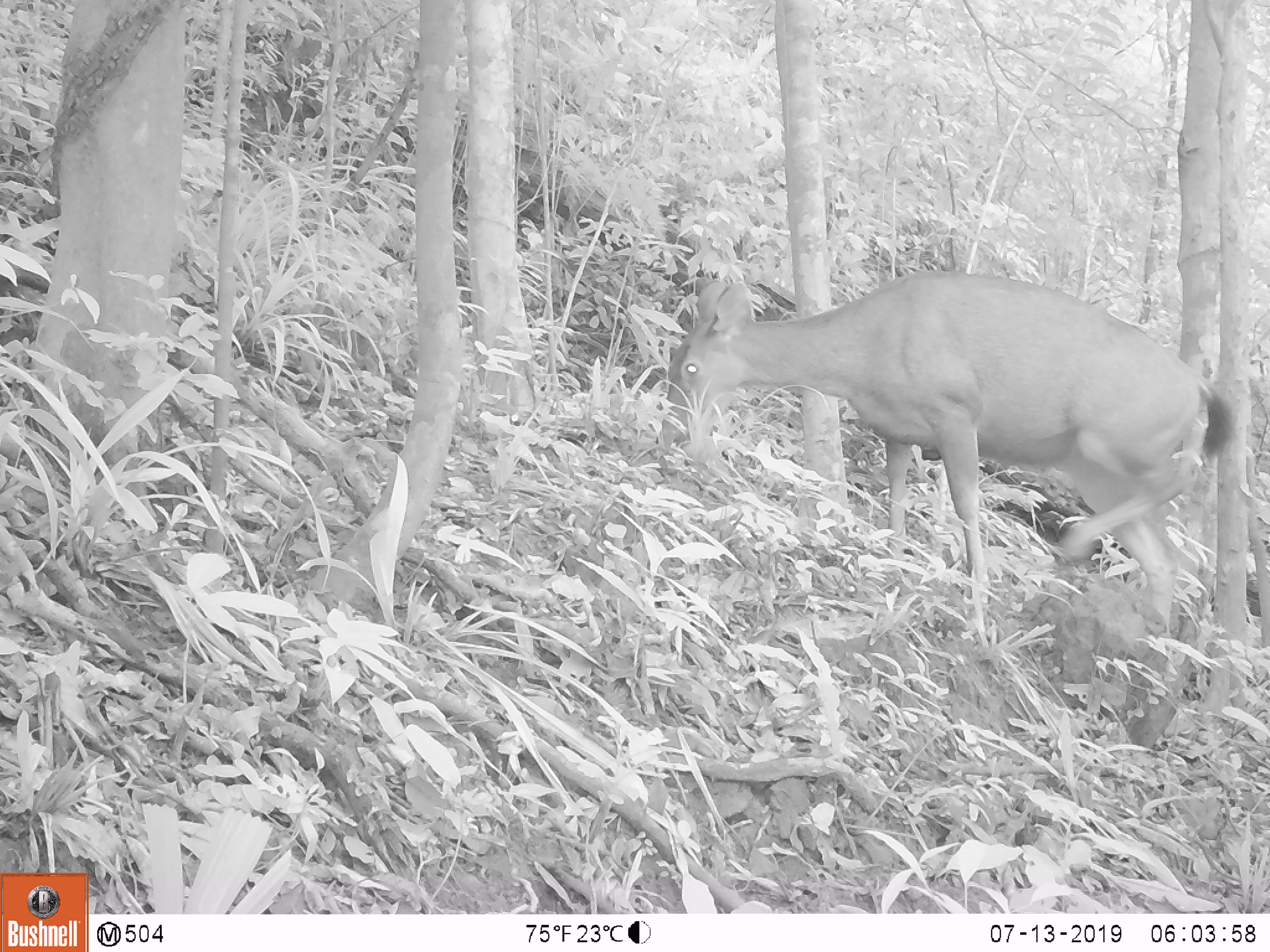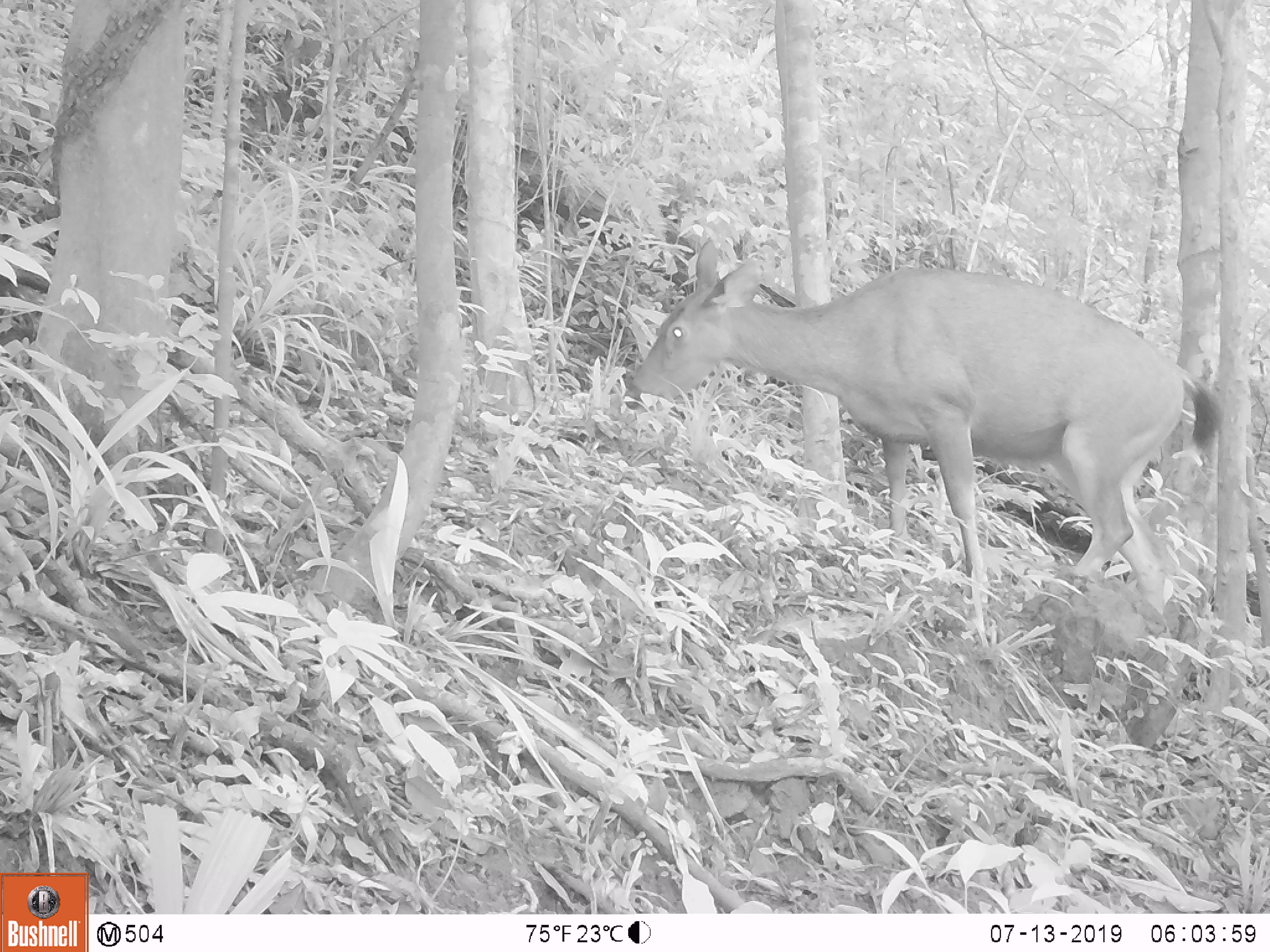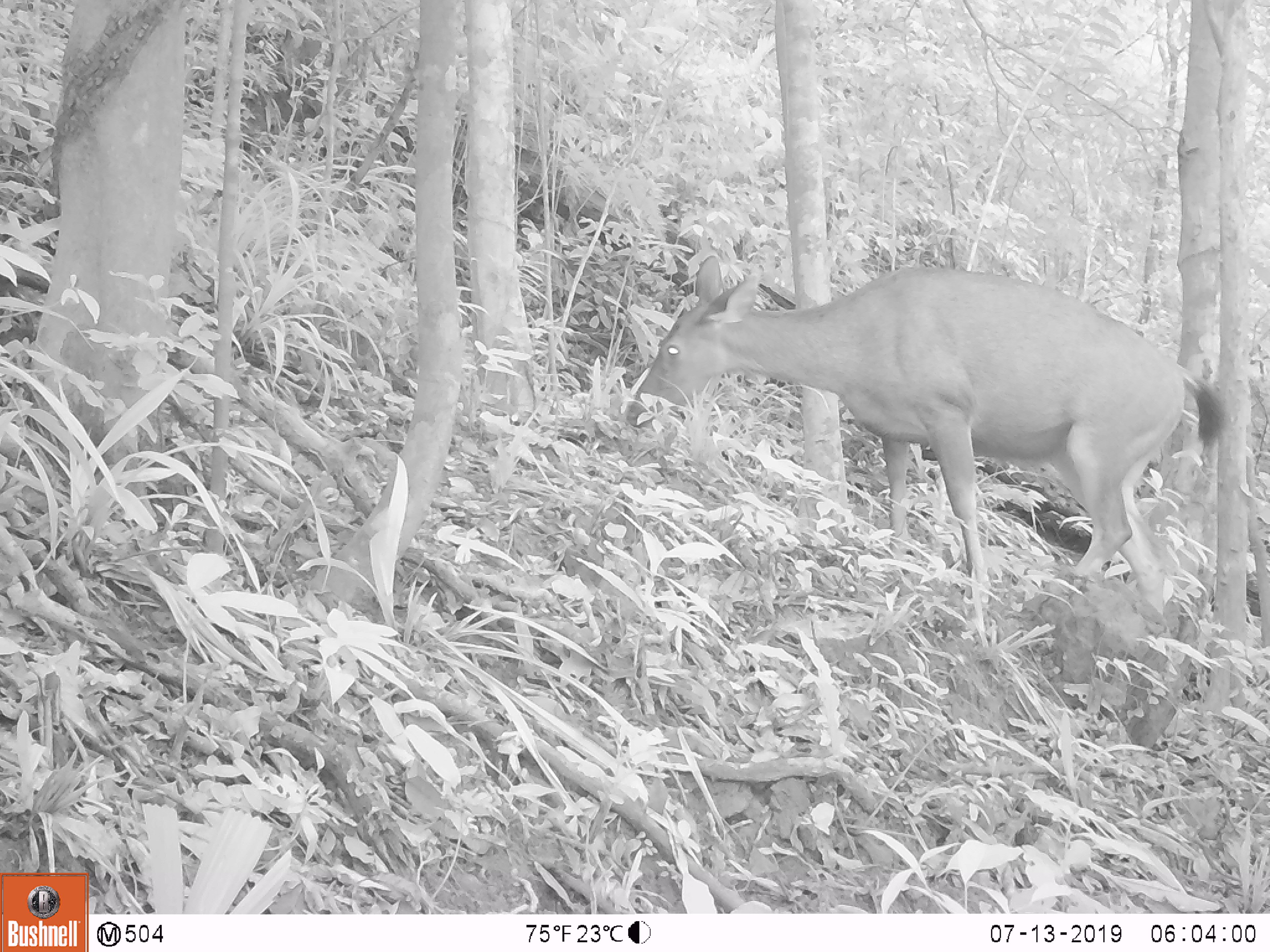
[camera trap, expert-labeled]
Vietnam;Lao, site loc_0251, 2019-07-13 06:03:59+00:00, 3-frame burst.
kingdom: Animalia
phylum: Chordata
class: Mammalia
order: Artiodactyla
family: Cervidae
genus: Rusa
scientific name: Rusa unicolor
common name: sambar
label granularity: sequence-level